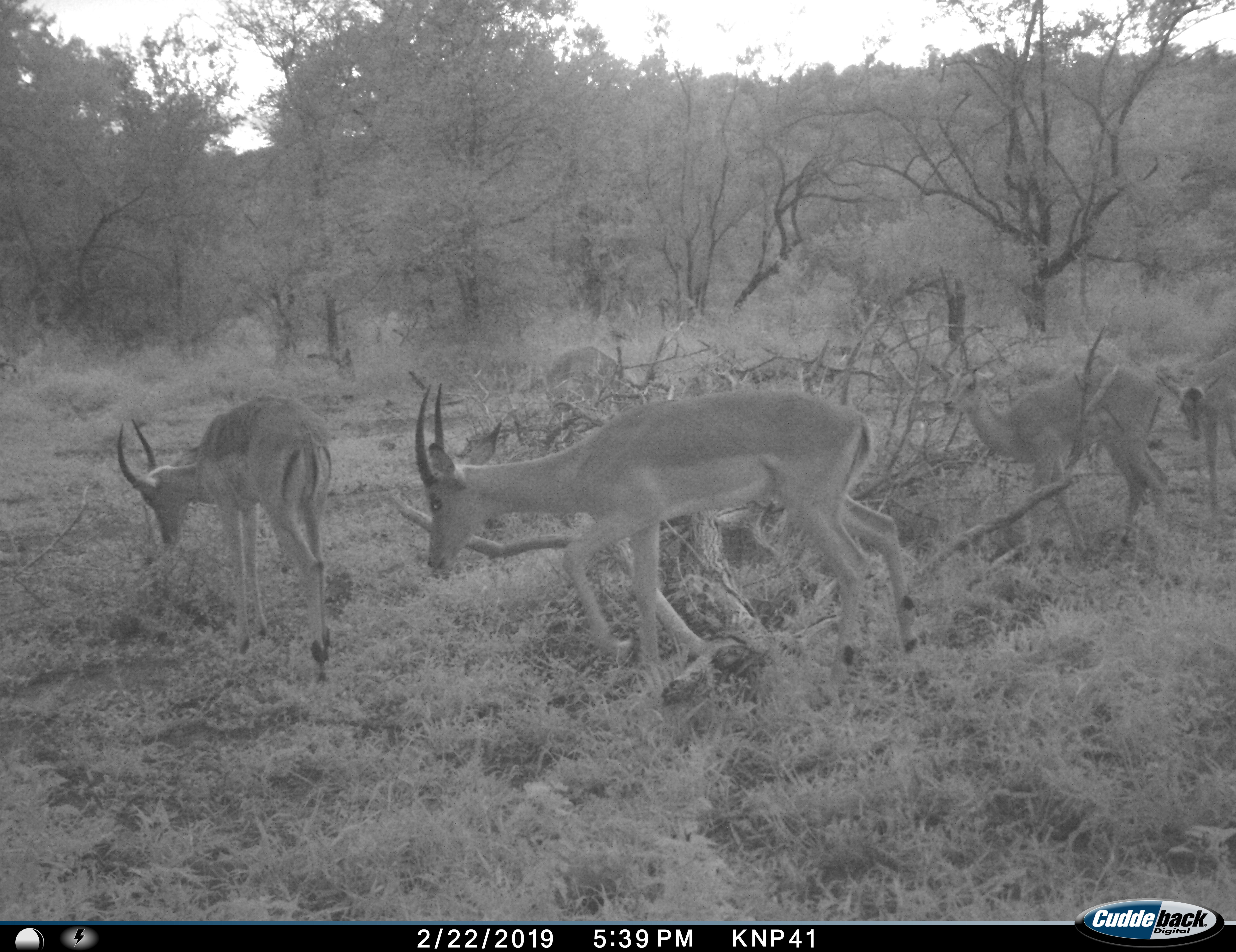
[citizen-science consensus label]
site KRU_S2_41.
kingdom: Animalia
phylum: Chordata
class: Mammalia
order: Artiodactyla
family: Bovidae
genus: Aepyceros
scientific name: Aepyceros melampus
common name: impala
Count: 5.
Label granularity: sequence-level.